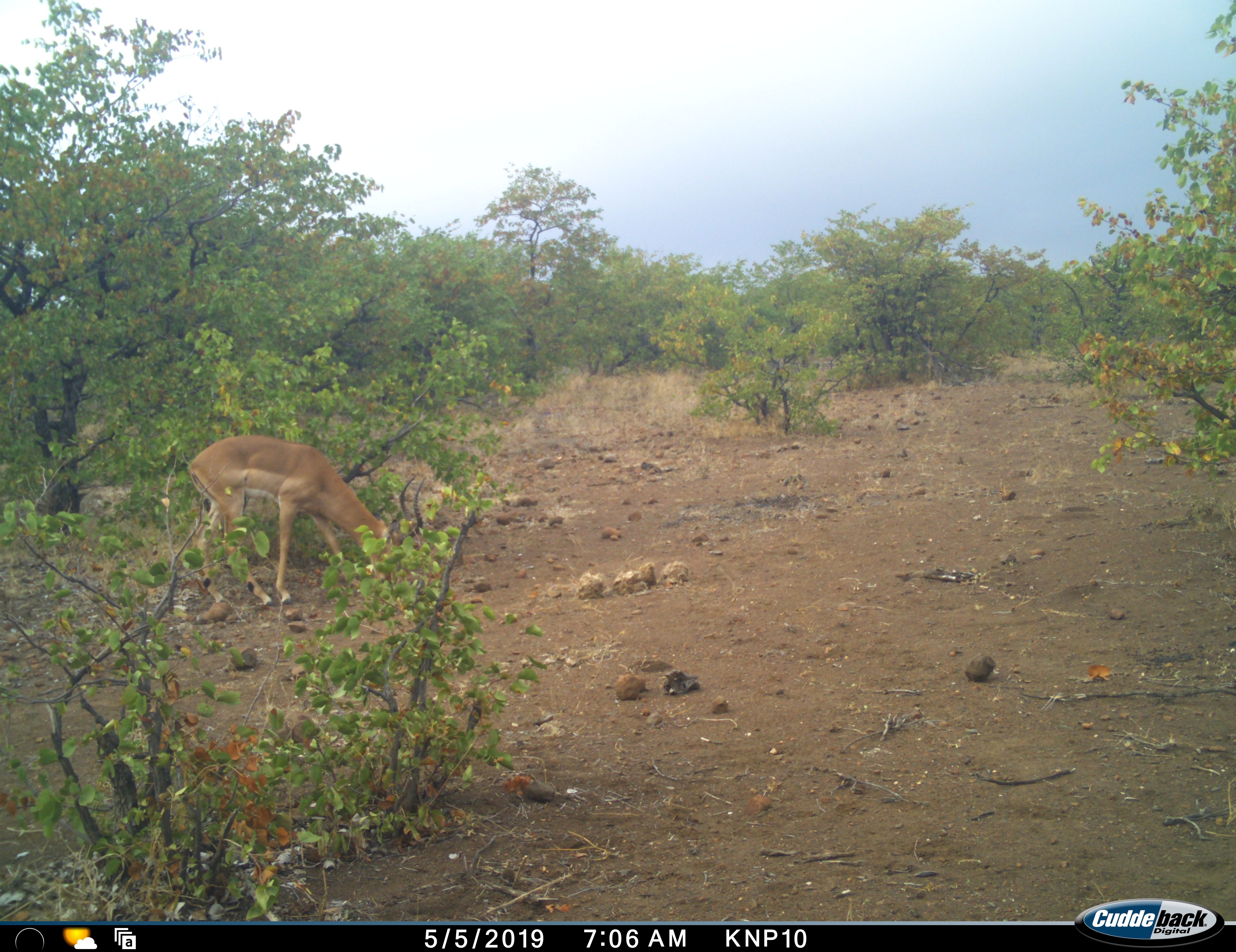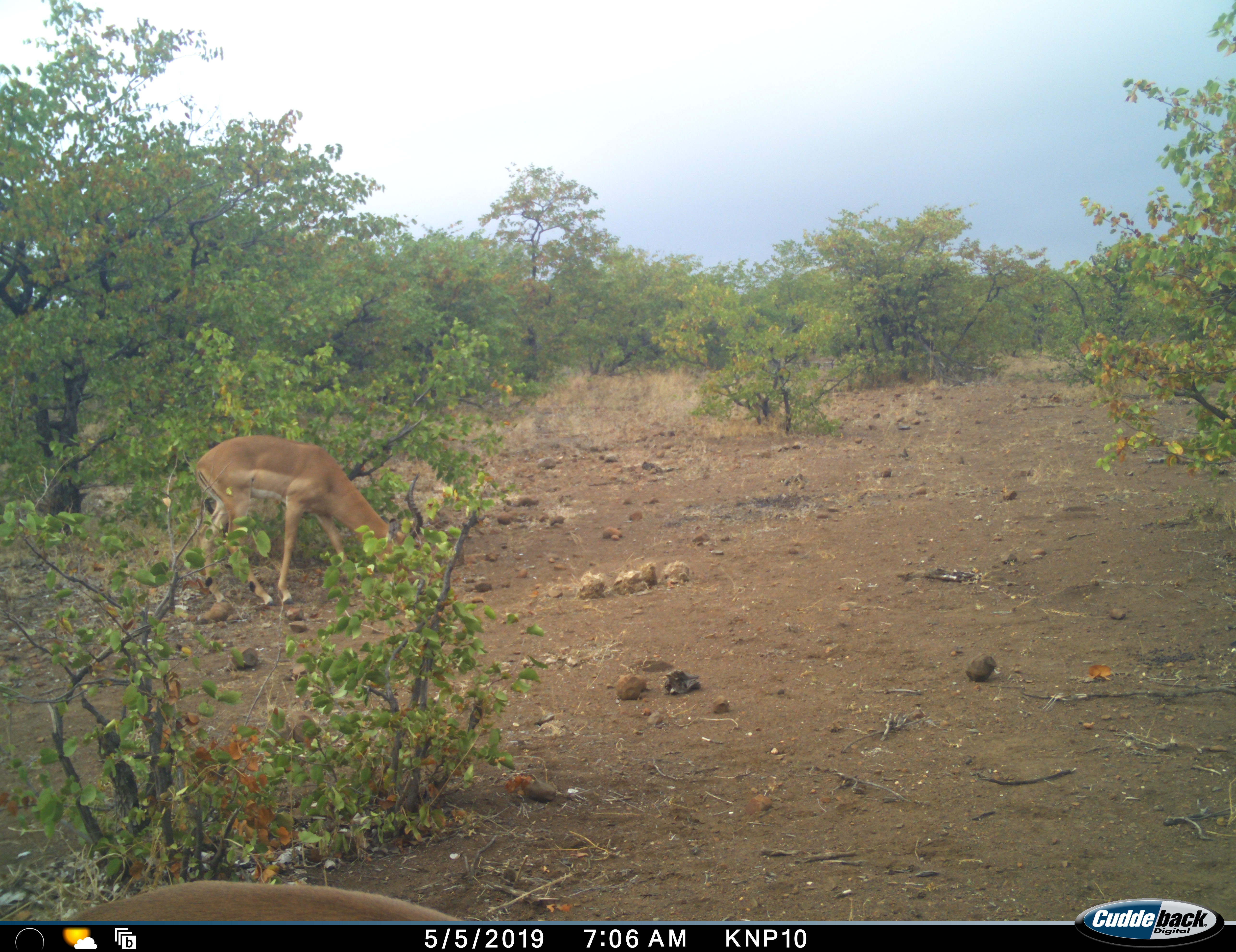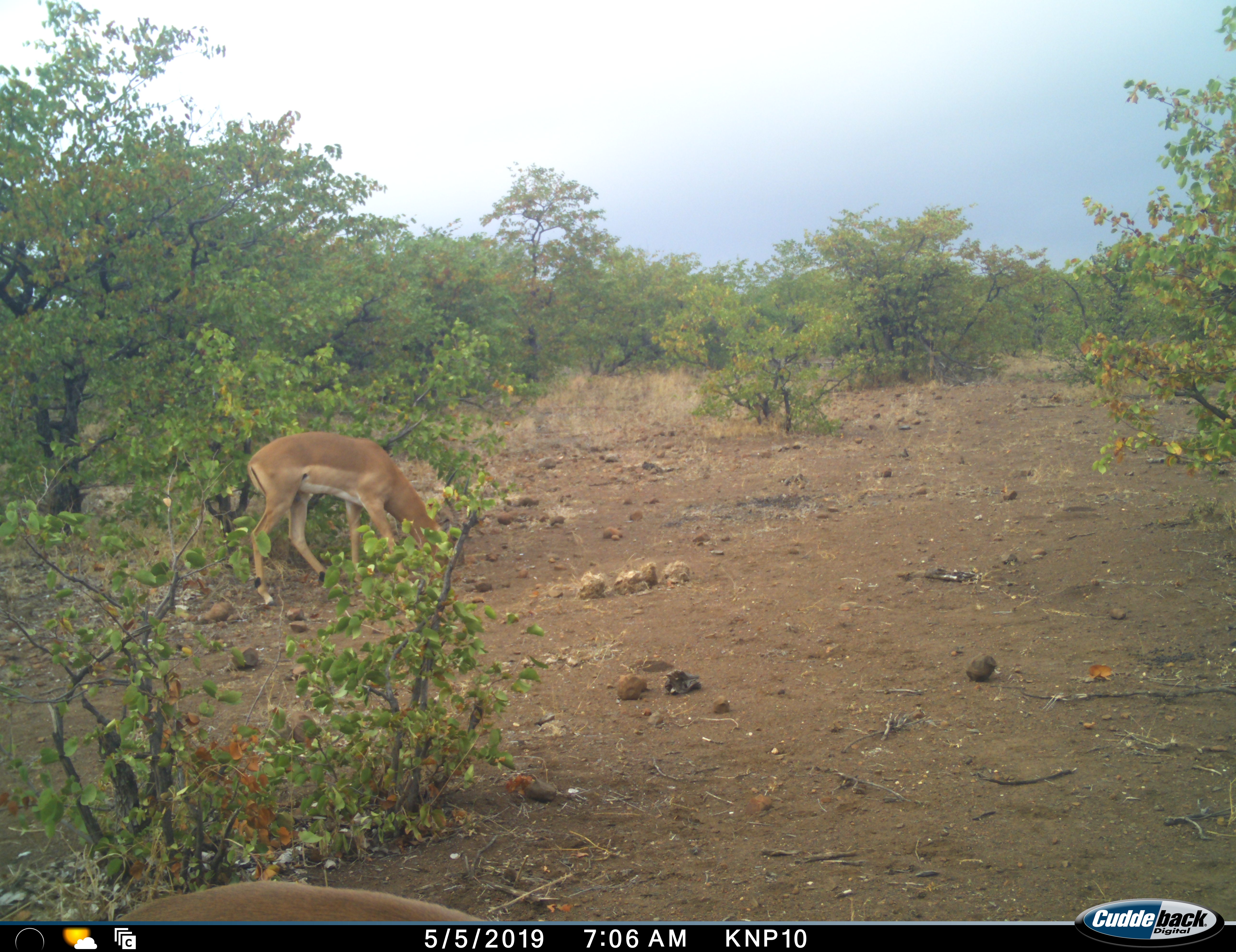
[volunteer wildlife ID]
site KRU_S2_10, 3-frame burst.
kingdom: Animalia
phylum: Chordata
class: Mammalia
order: Artiodactyla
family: Bovidae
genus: Aepyceros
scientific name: Aepyceros melampus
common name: impala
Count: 2.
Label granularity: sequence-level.